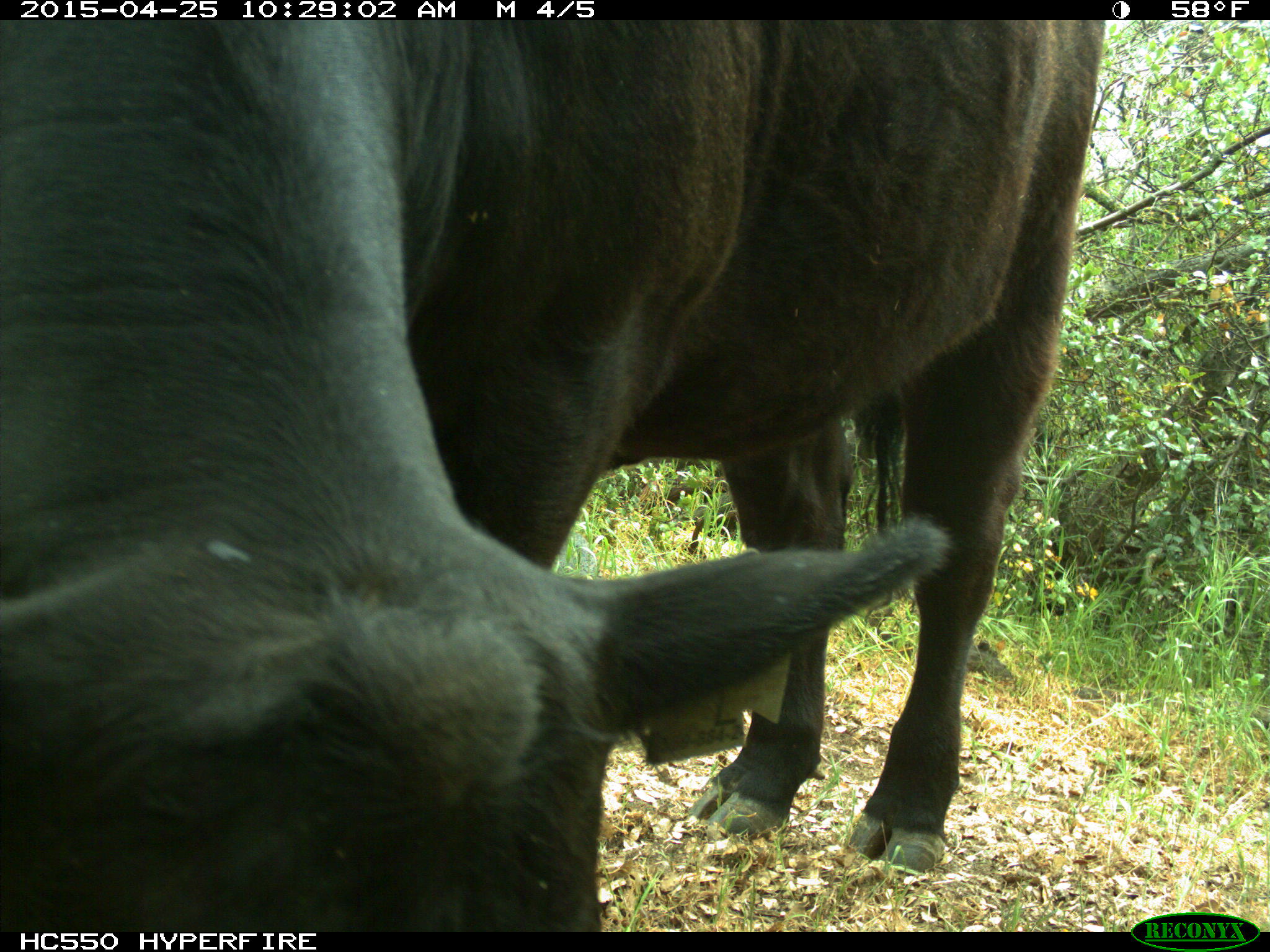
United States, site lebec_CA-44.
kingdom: Animalia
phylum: Chordata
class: Mammalia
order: Artiodactyla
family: Suidae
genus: Sus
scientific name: Sus scrofa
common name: wild boar